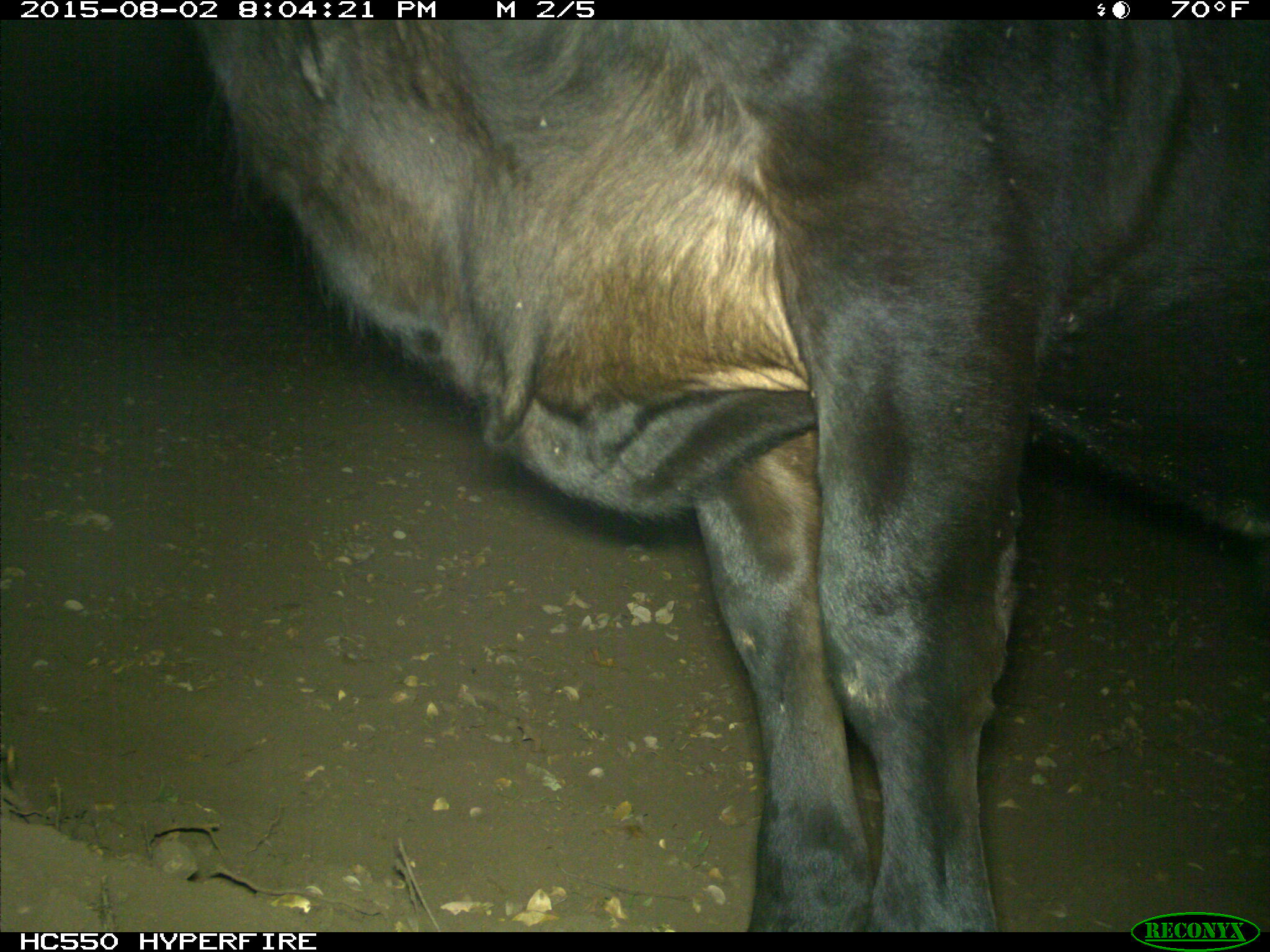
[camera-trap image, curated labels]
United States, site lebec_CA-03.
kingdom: Animalia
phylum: Chordata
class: Mammalia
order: Artiodactyla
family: Bovidae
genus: Bos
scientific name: Bos taurus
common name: domestic cow